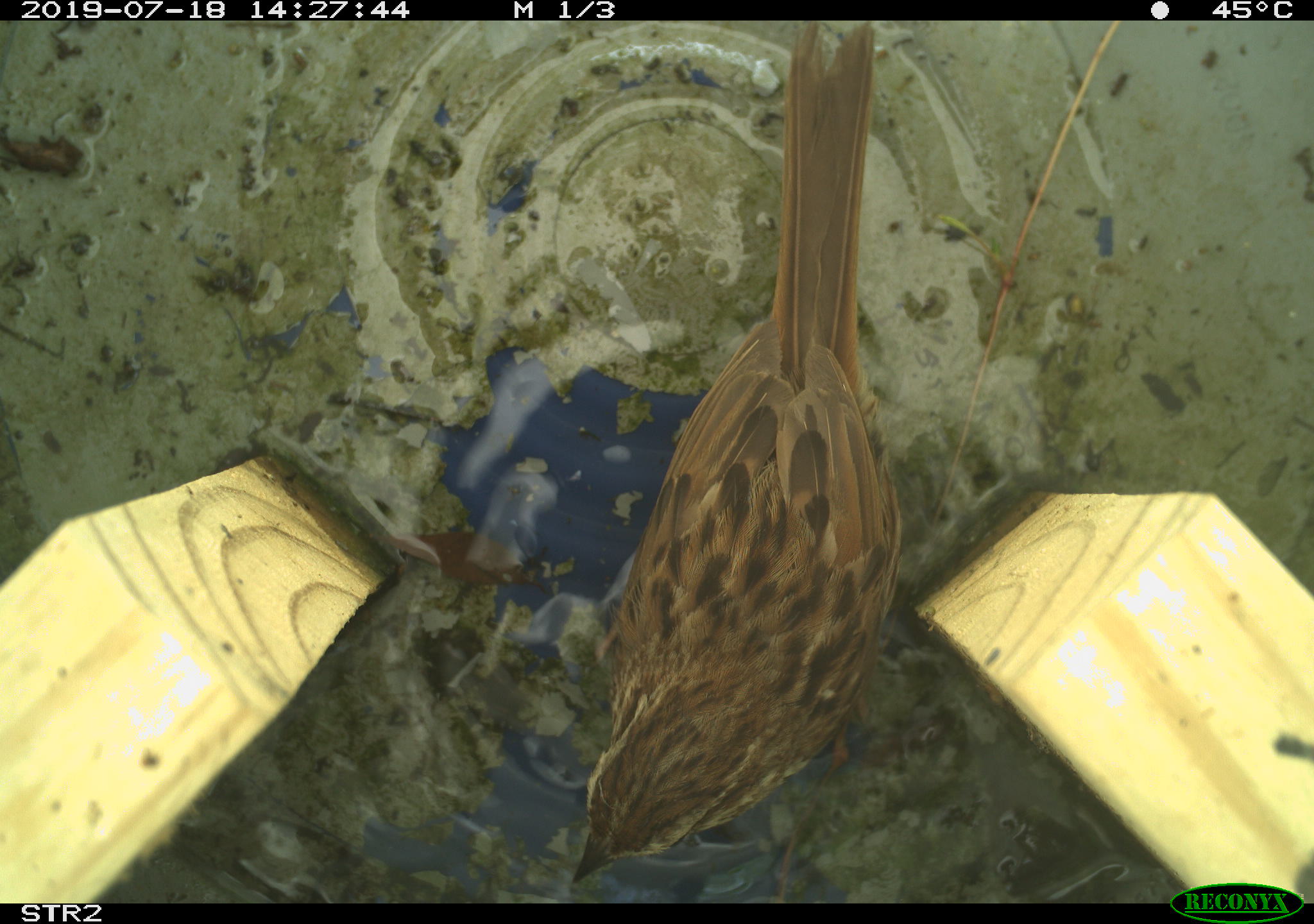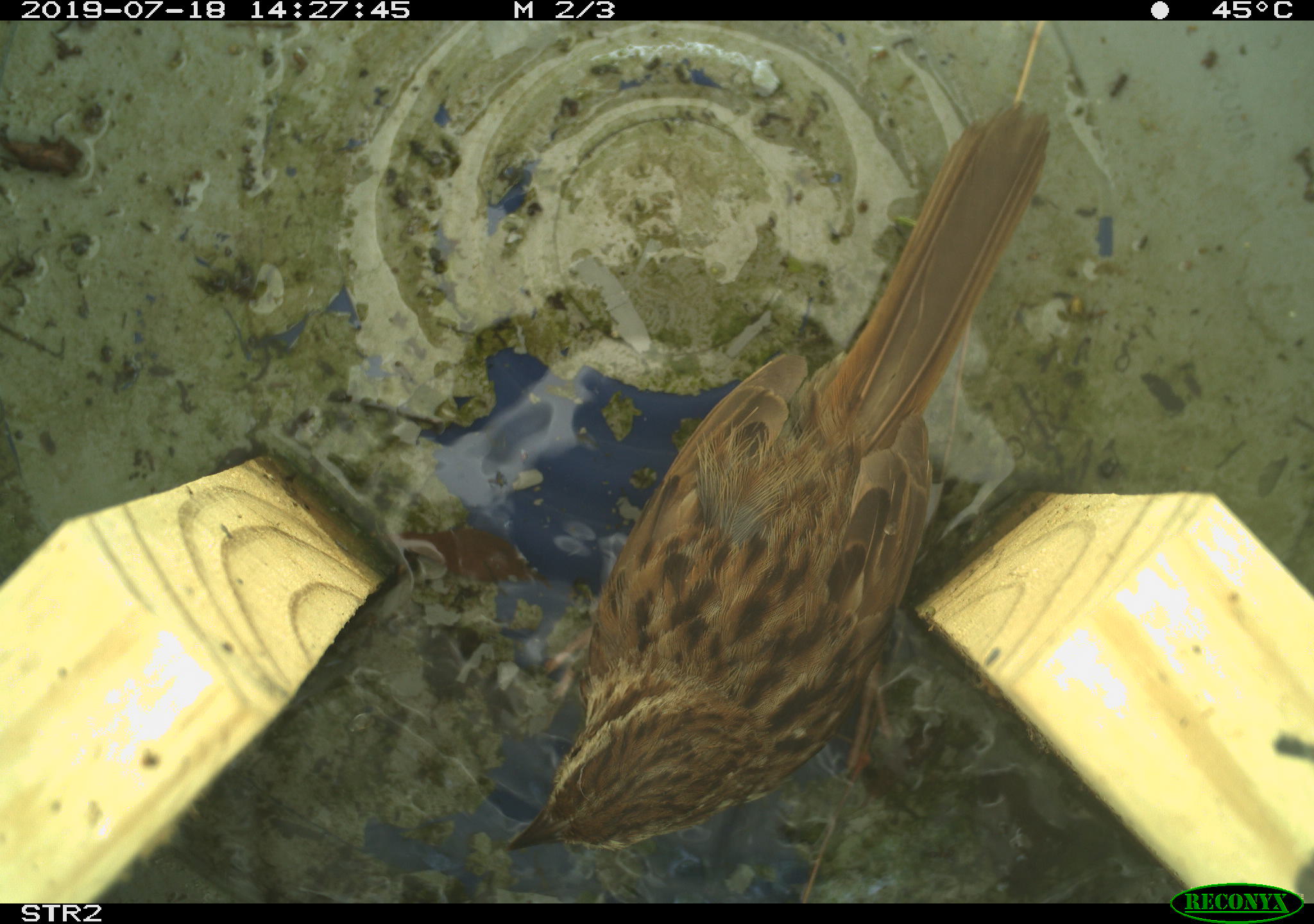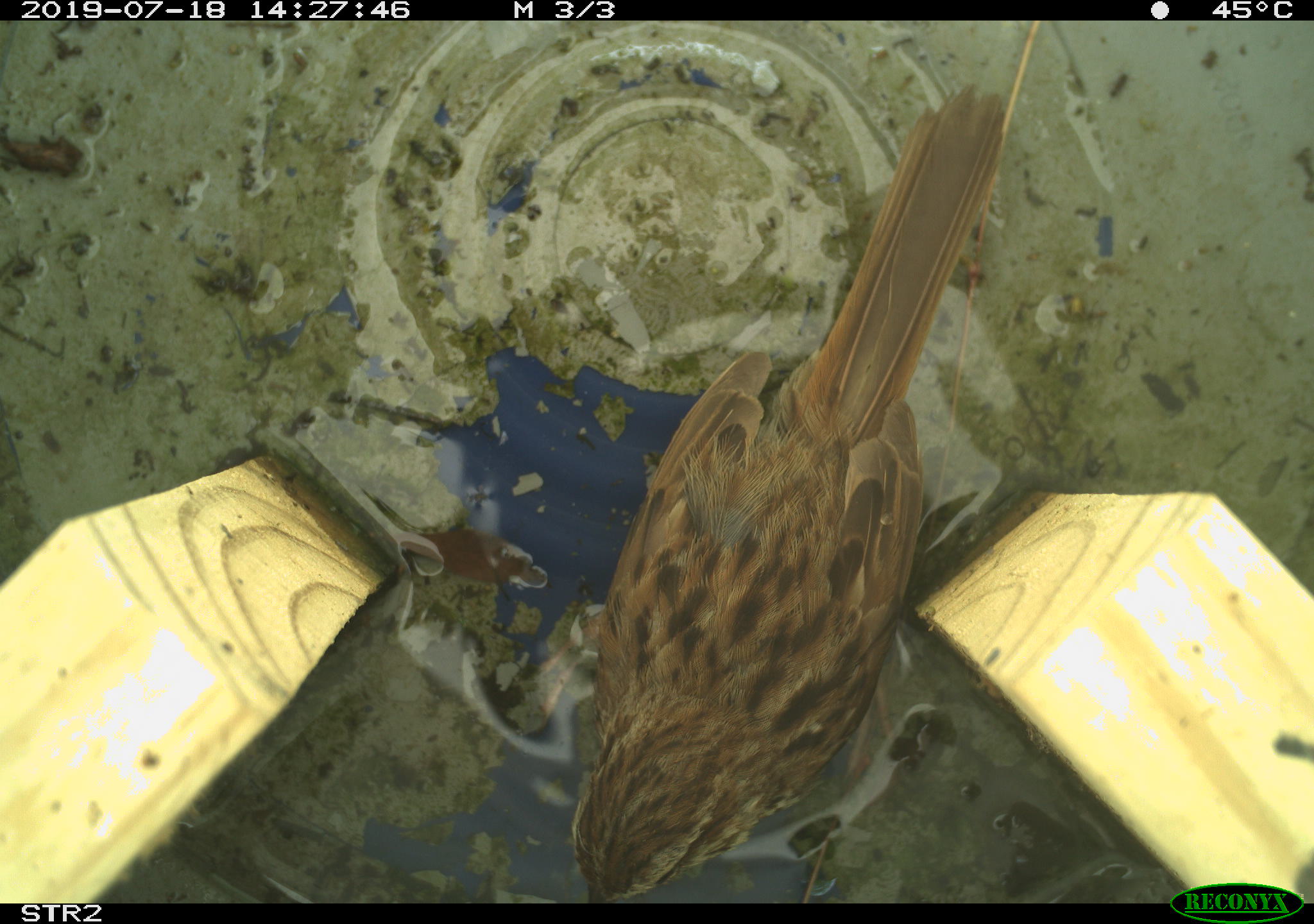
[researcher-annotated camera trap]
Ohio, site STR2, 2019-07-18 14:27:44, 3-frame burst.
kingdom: Animalia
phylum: Chordata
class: Aves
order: Passeriformes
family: Passerellidae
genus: Melospiza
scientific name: Melospiza melodia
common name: song sparrow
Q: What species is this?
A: Song sparrow (Melospiza melodia).